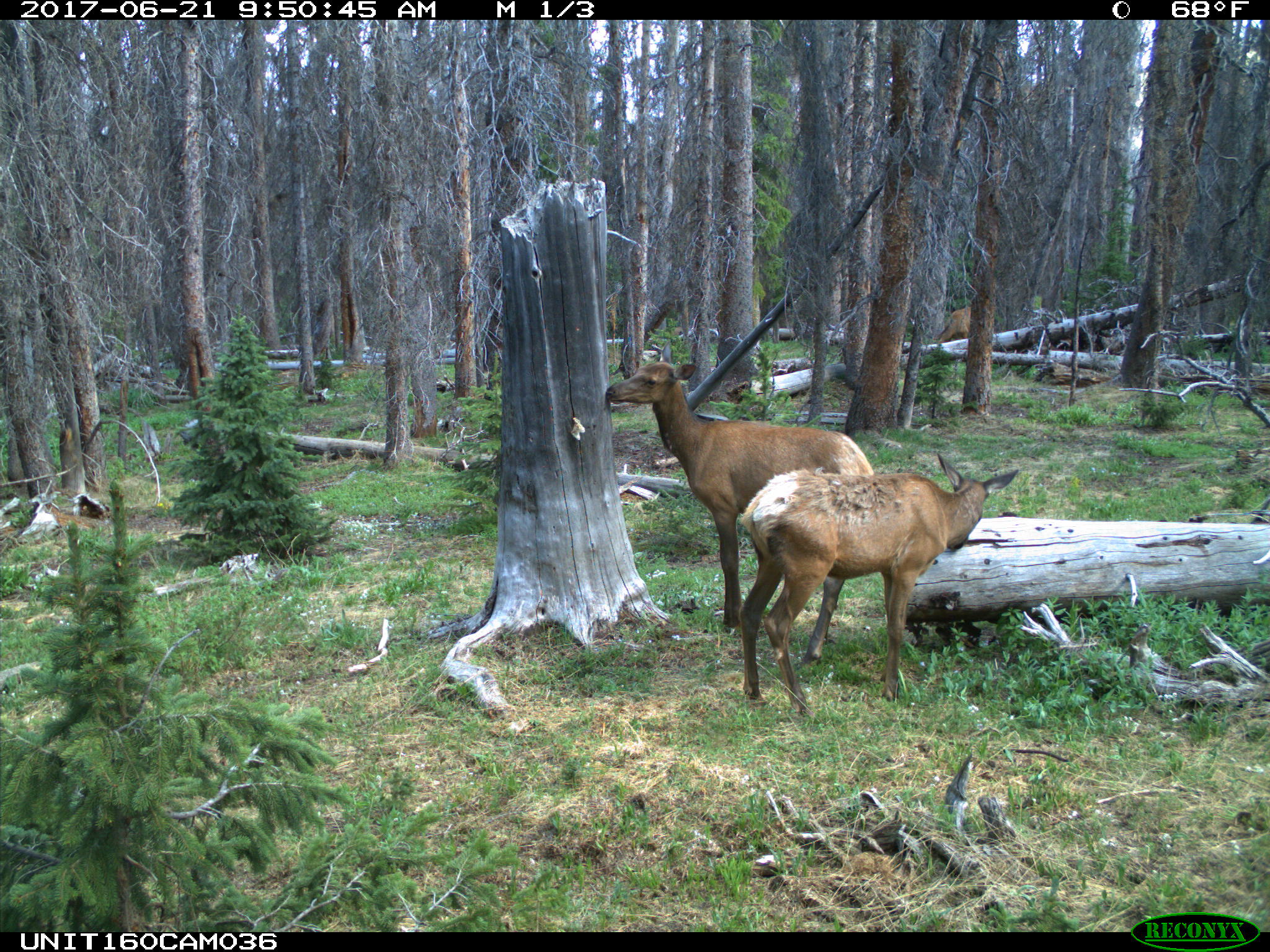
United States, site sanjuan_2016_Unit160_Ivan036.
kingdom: Animalia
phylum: Chordata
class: Mammalia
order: Artiodactyla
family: Cervidae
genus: Cervus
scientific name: Cervus elaphus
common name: red deer